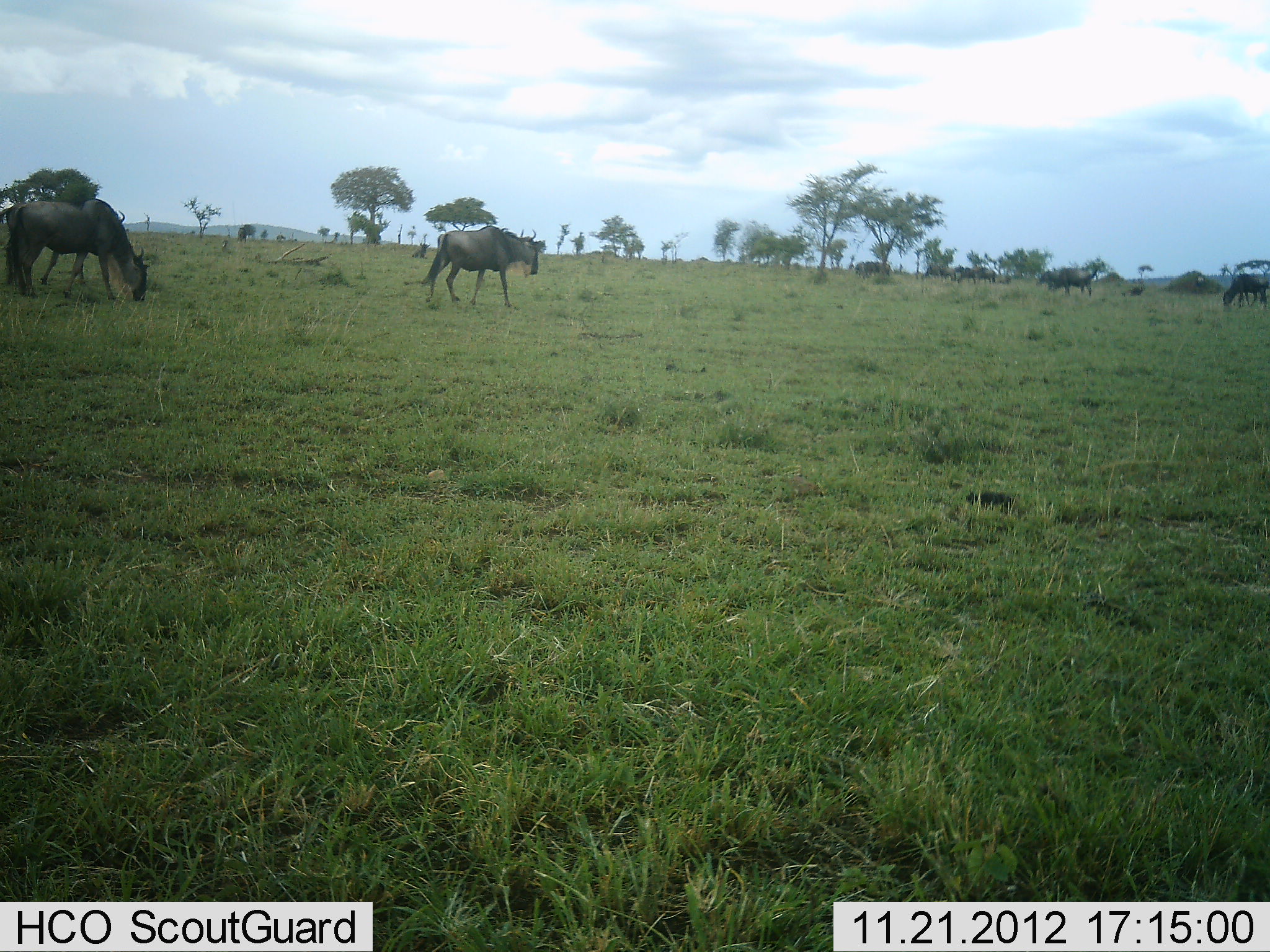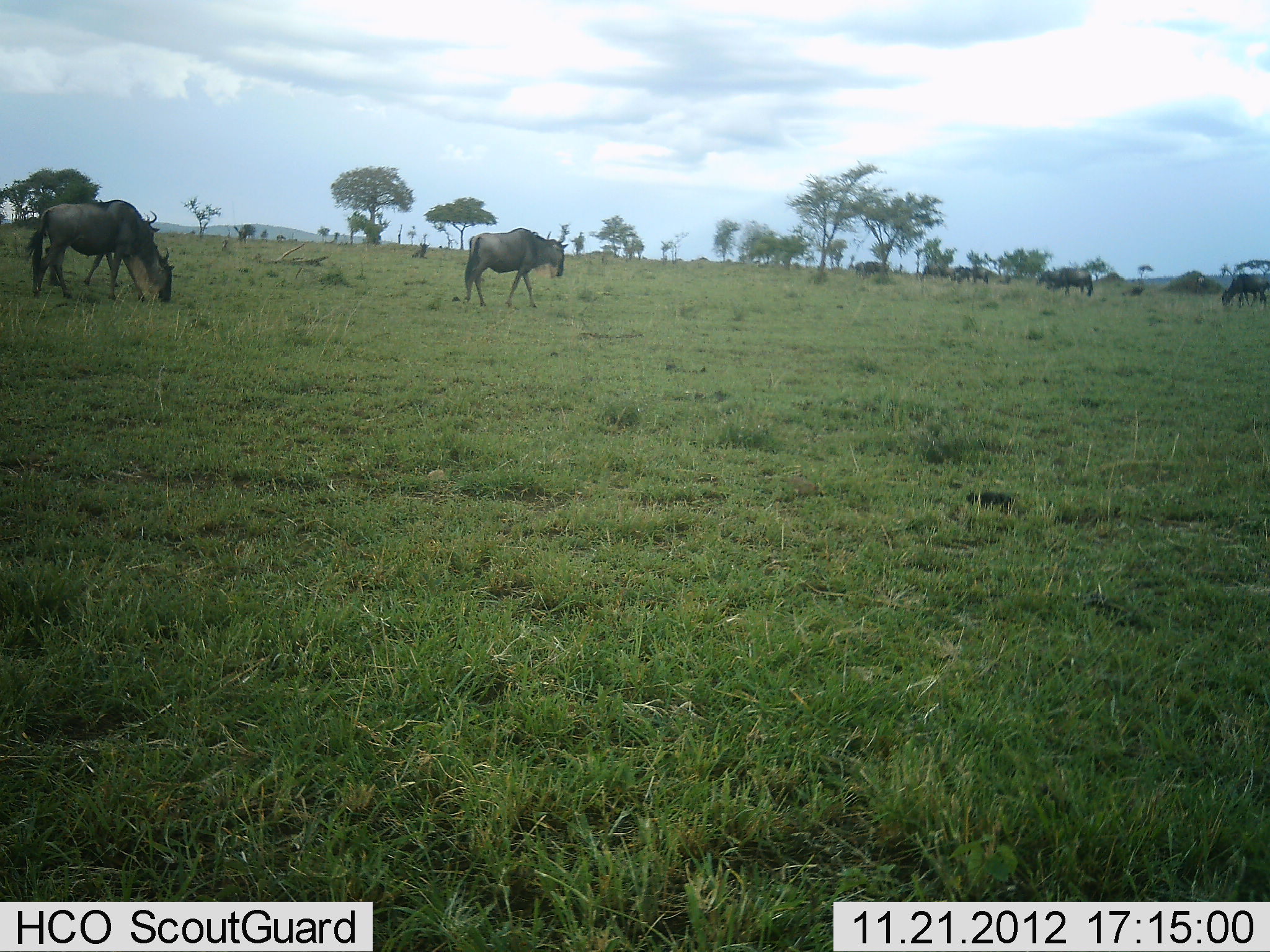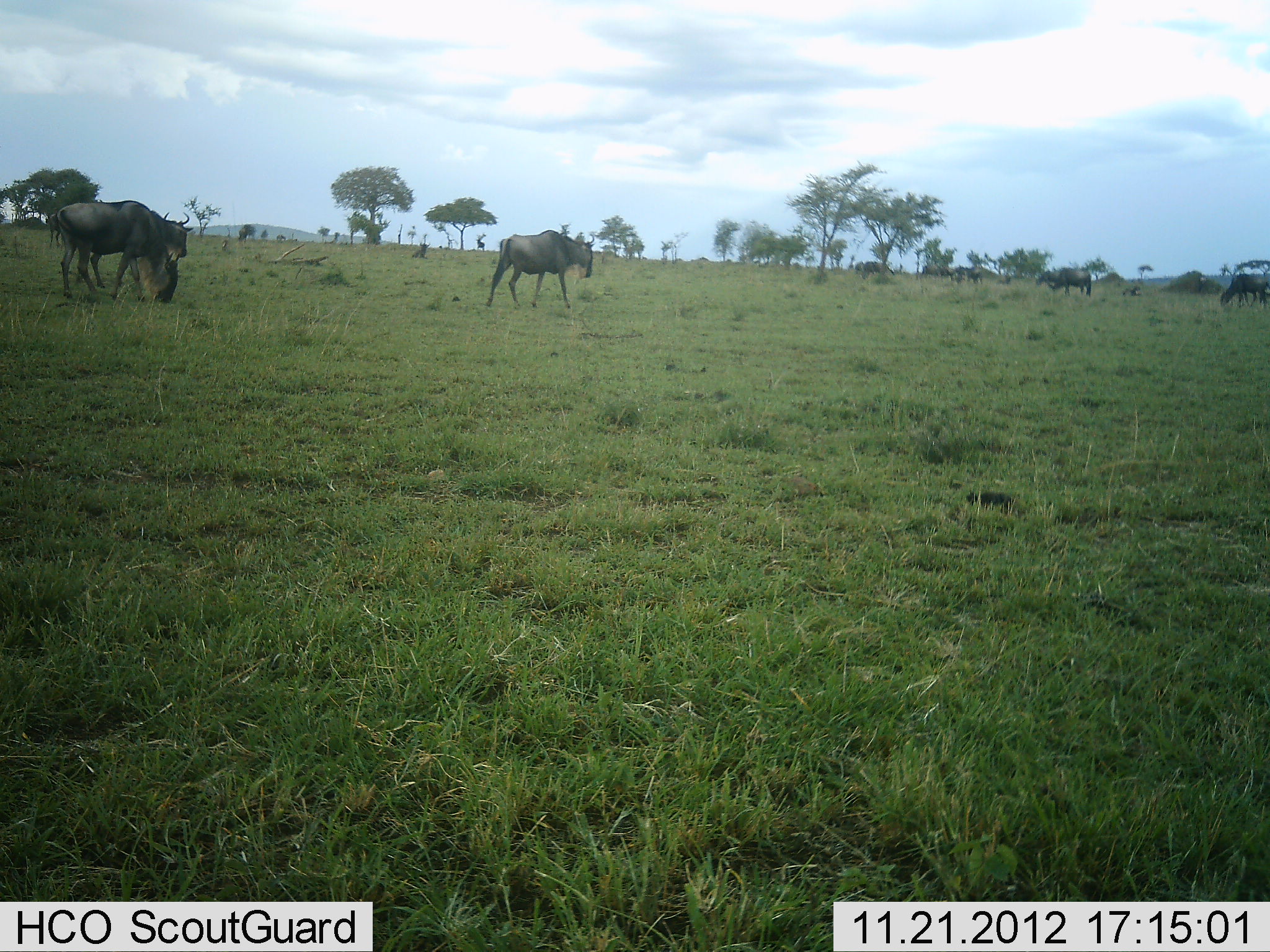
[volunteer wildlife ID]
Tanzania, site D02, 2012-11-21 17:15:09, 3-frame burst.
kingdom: Animalia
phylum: Chordata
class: Mammalia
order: Artiodactyla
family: Bovidae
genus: Connochaetes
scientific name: Connochaetes taurinus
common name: blue wildebeest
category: wildebeest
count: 7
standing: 33%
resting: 11%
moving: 67%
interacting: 0%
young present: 0%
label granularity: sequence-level